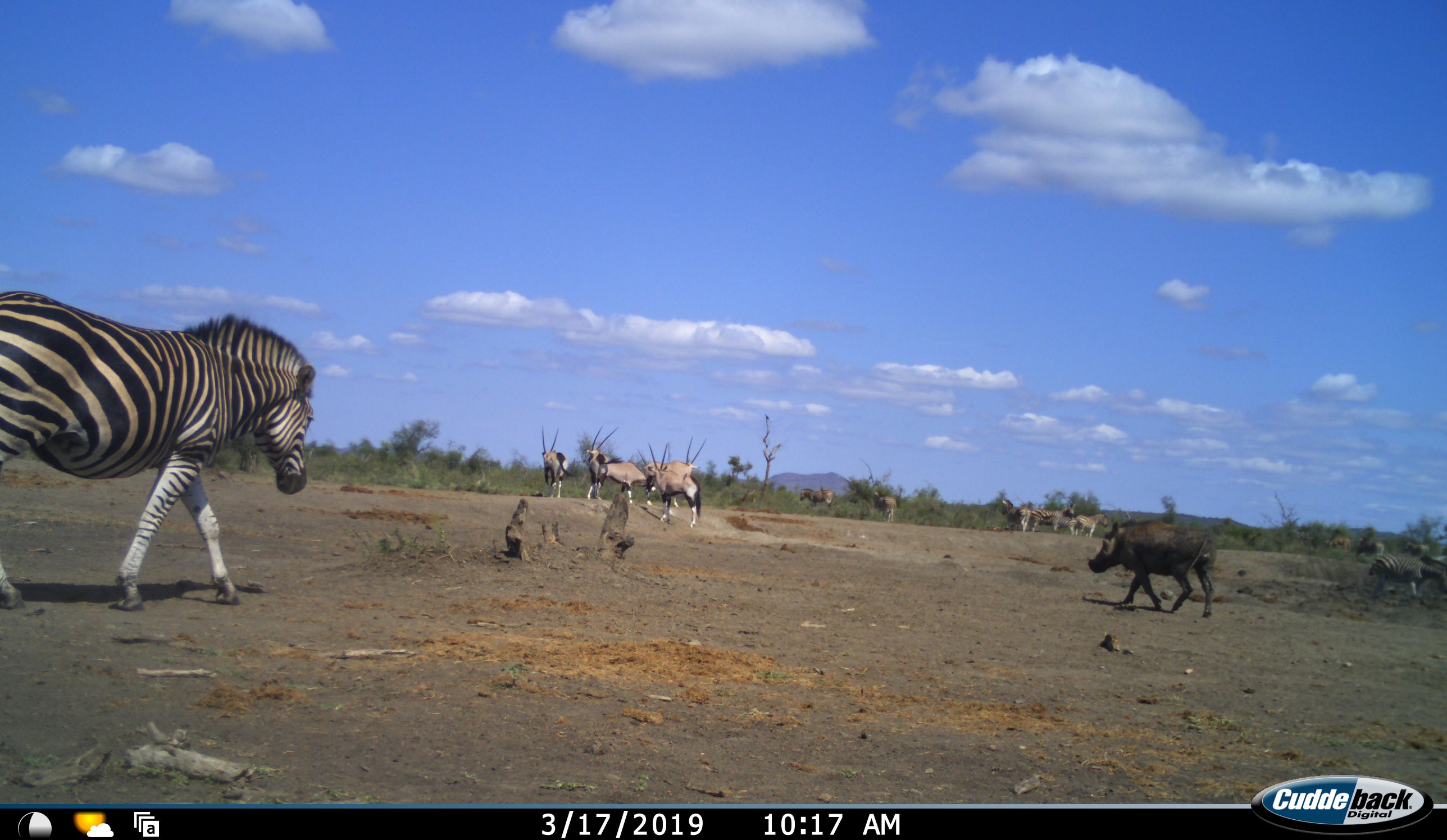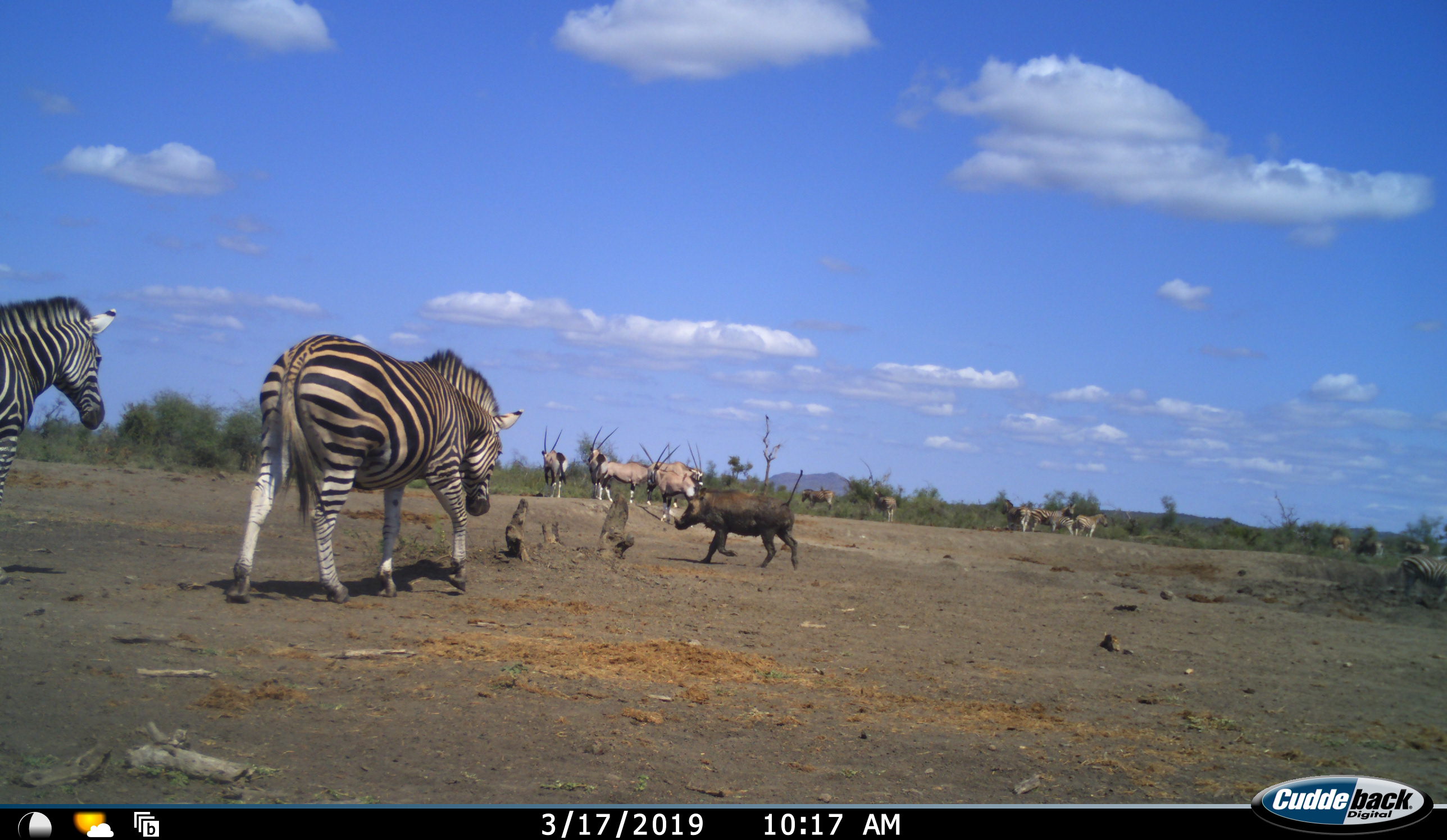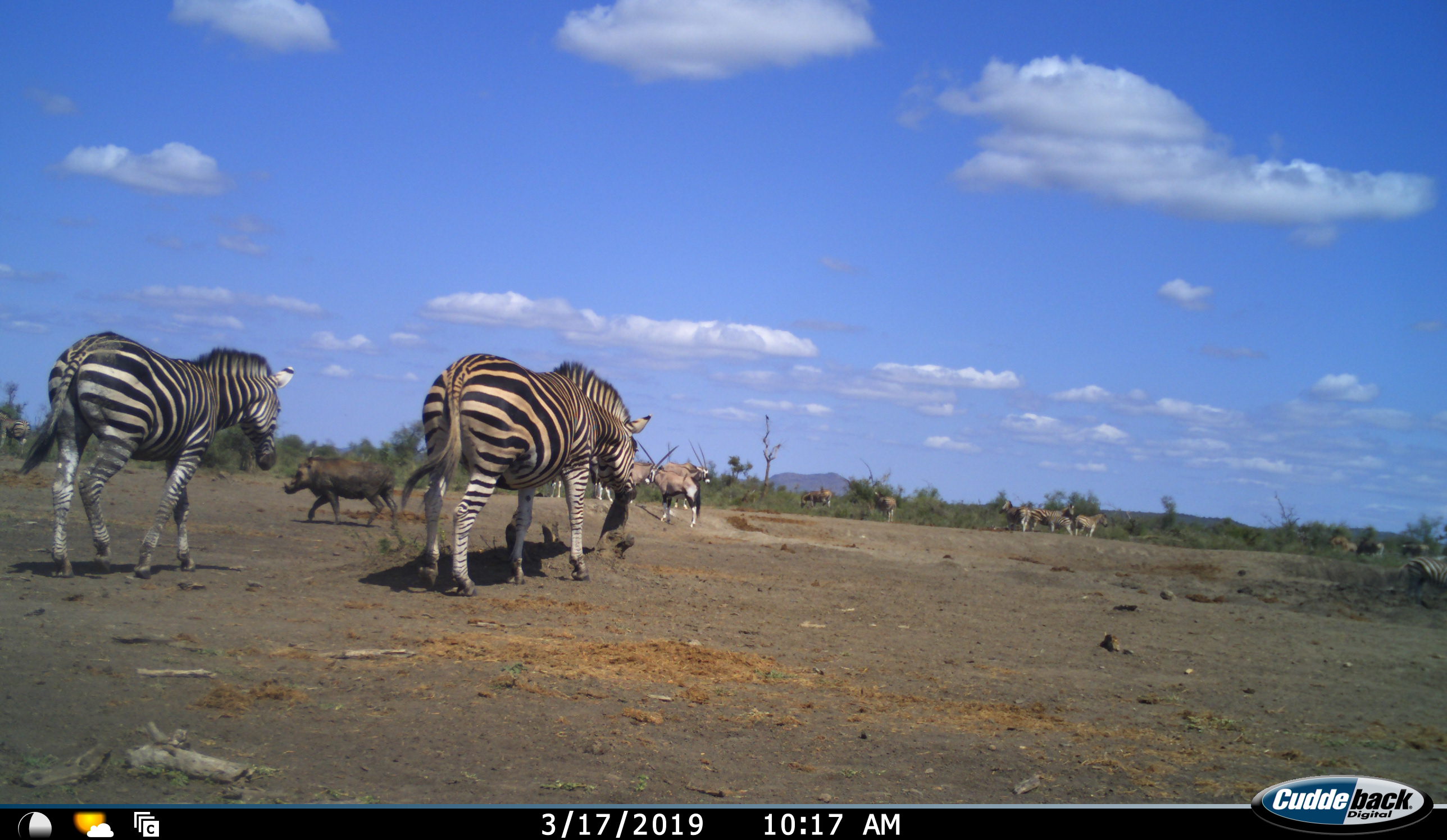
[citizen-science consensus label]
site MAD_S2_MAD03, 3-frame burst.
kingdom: Animalia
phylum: Chordata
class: Mammalia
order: Artiodactyla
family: Suidae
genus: Phacochoerus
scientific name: Phacochoerus africanus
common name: warthog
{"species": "warthog (Phacochoerus africanus)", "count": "1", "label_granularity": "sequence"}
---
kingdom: Animalia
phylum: Chordata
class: Mammalia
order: Perissodactyla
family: Equidae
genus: Equus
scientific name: Equus quagga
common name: plains zebra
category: zebraplains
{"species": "zebraplains (plains zebra) (Equus quagga)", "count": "8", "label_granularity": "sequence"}